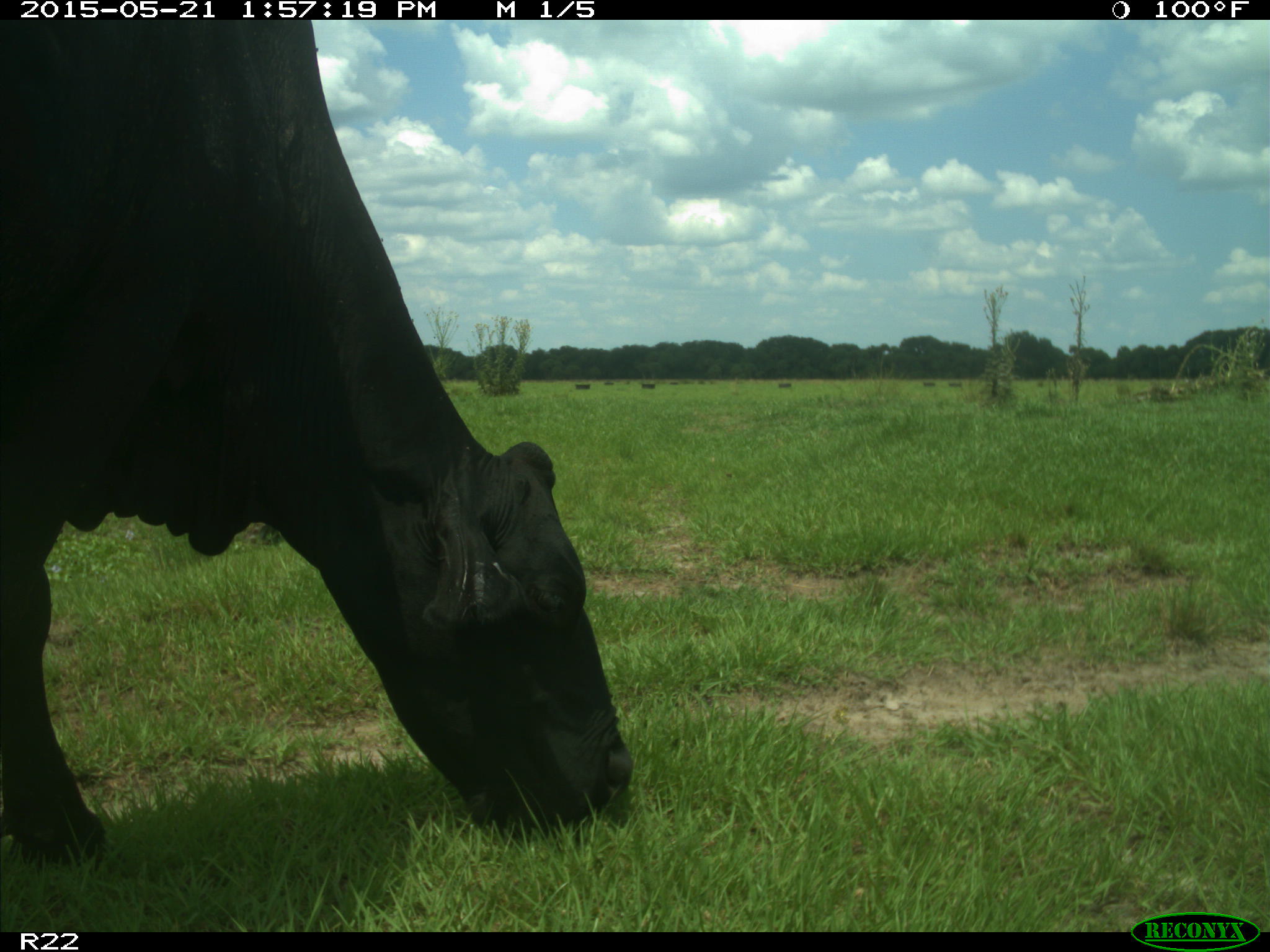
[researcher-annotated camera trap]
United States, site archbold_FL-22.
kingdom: Animalia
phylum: Chordata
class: Mammalia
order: Artiodactyla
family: Bovidae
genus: Bos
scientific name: Bos taurus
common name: domestic cow